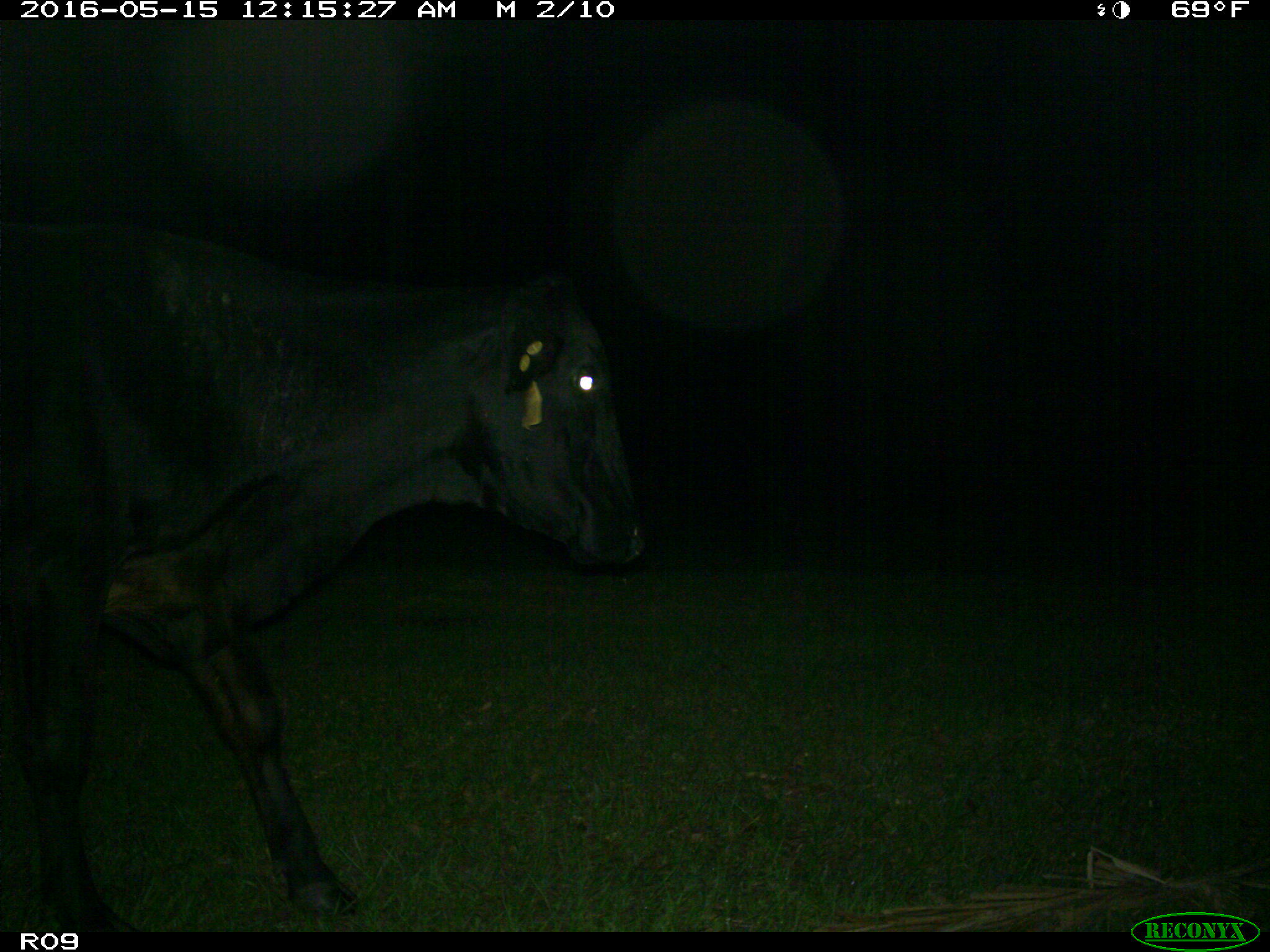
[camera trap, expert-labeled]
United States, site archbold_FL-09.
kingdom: Animalia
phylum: Chordata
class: Mammalia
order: Artiodactyla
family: Bovidae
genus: Bos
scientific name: Bos taurus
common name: domestic cow